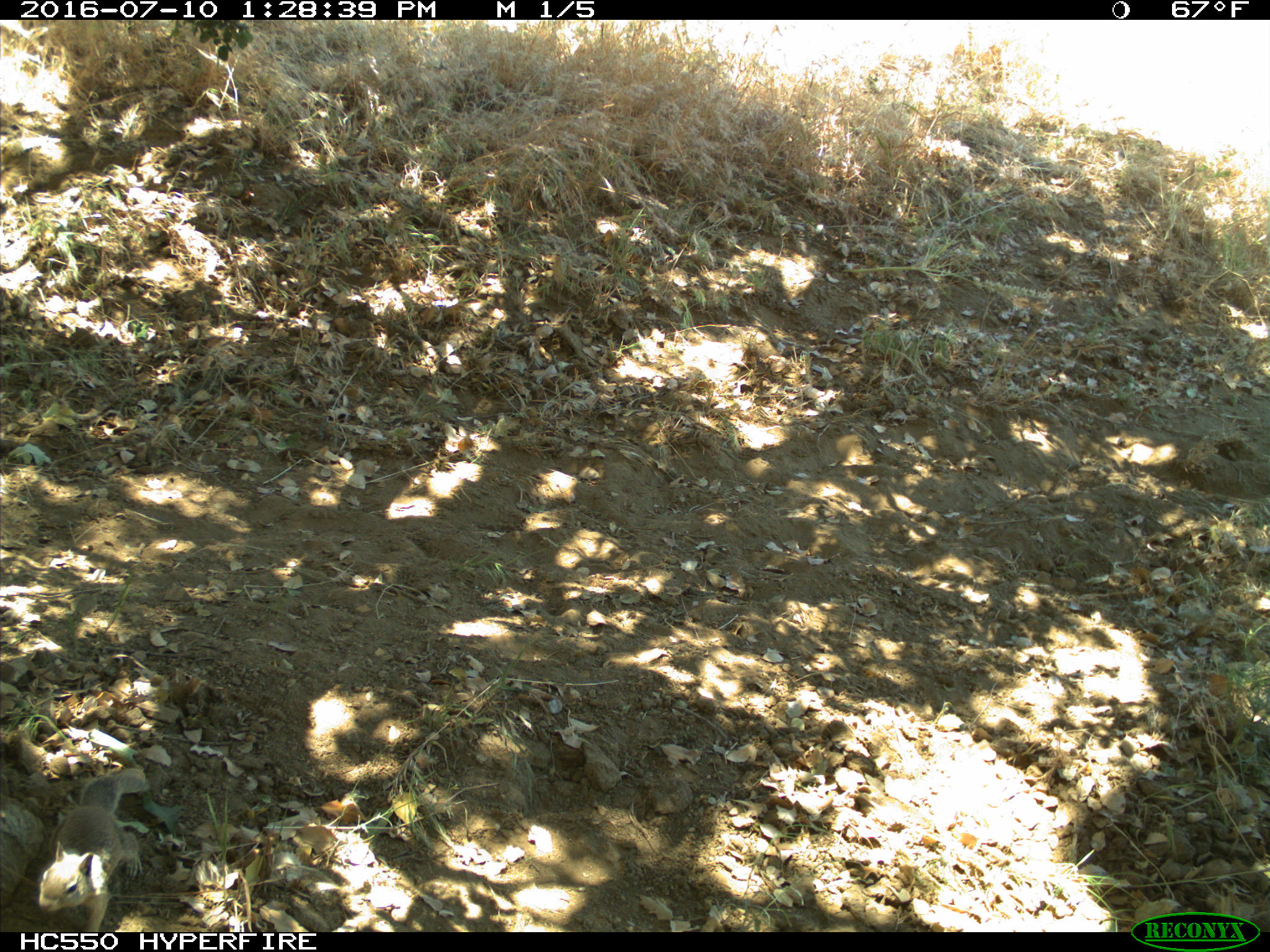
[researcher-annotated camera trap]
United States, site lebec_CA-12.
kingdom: Animalia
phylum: Chordata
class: Mammalia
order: Rodentia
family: Sciuridae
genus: Otospermophilus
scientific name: Otospermophilus beecheyi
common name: california ground squirrel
Otospermophilus beecheyi (california ground squirrel).